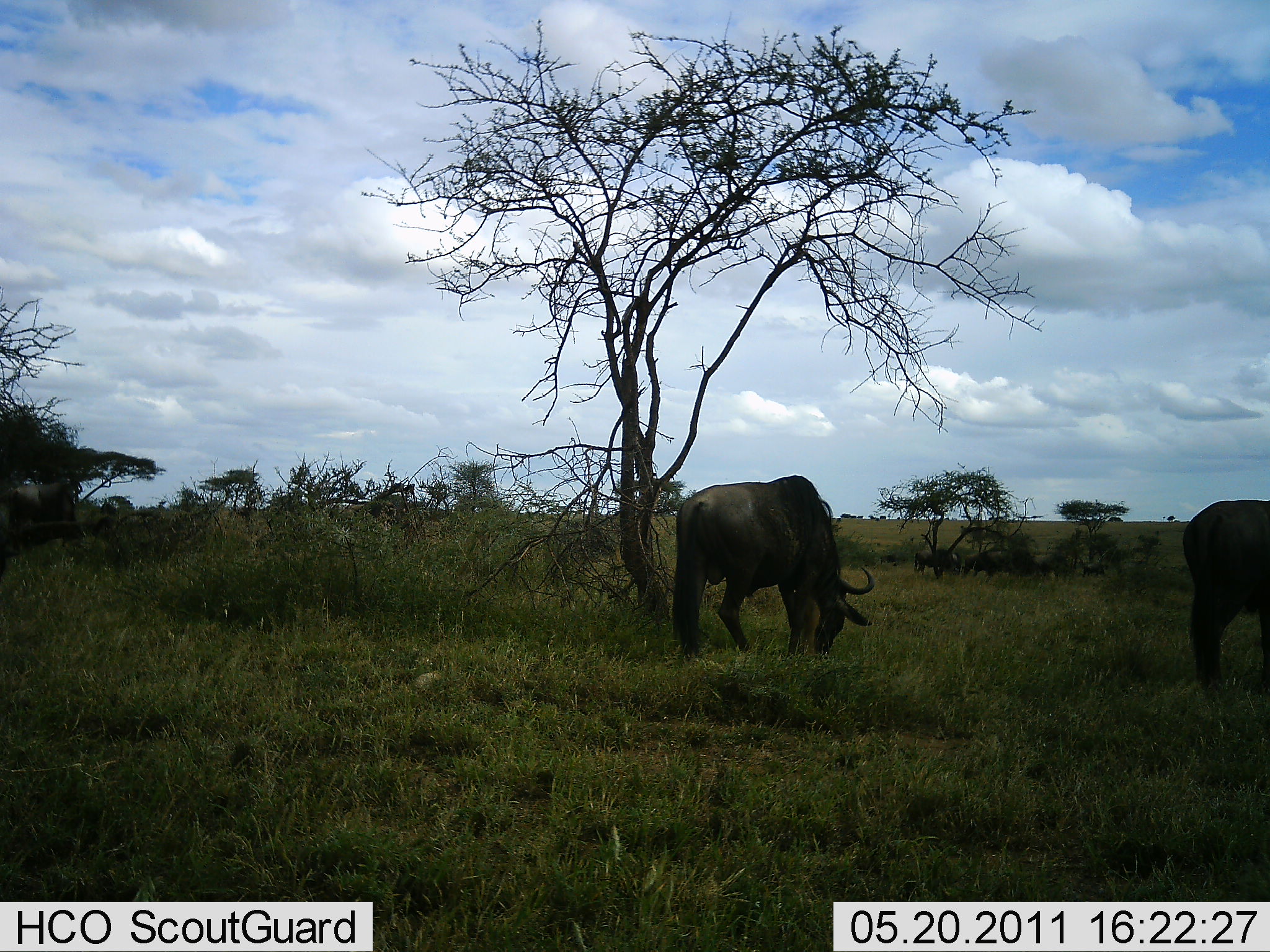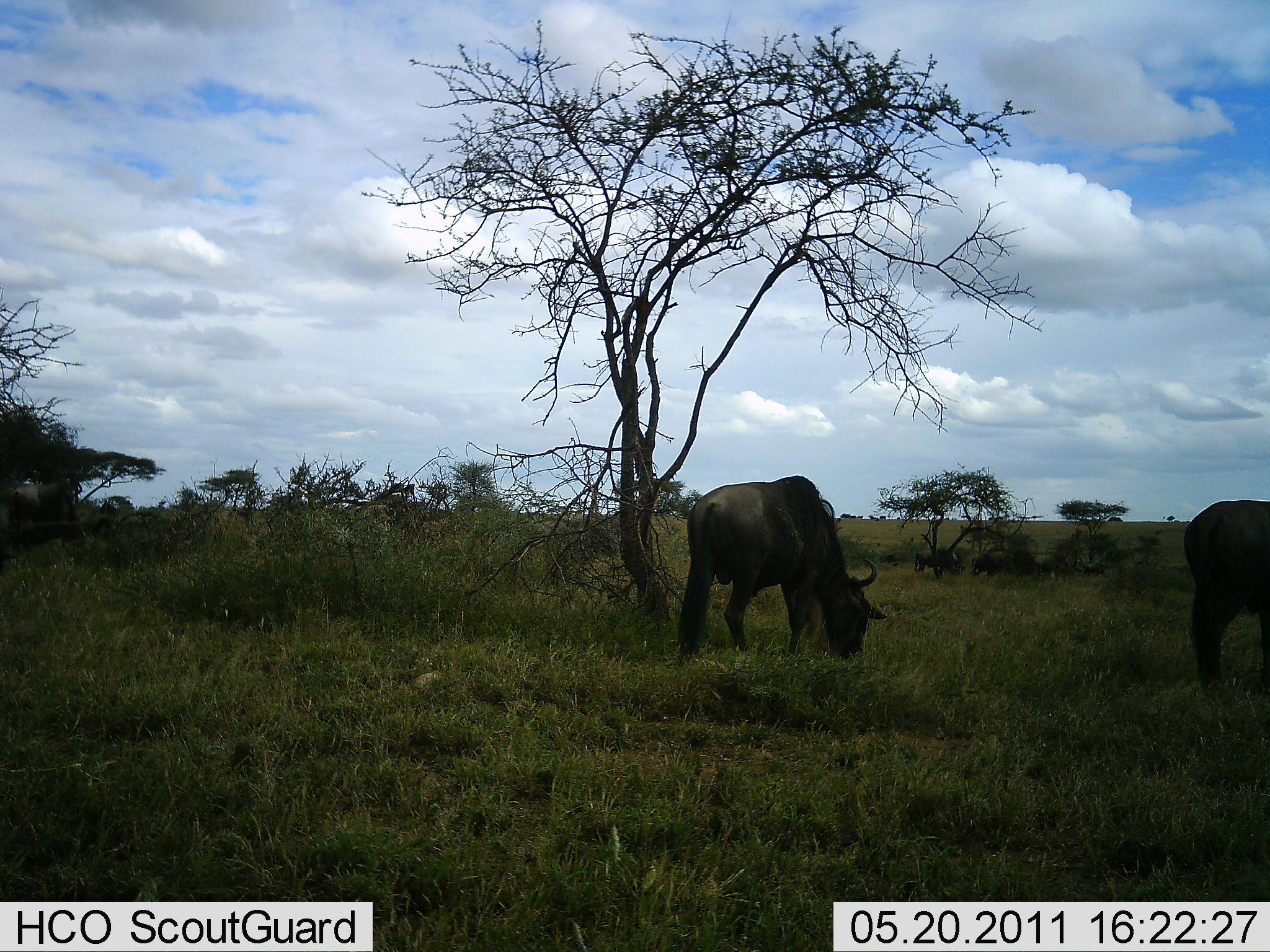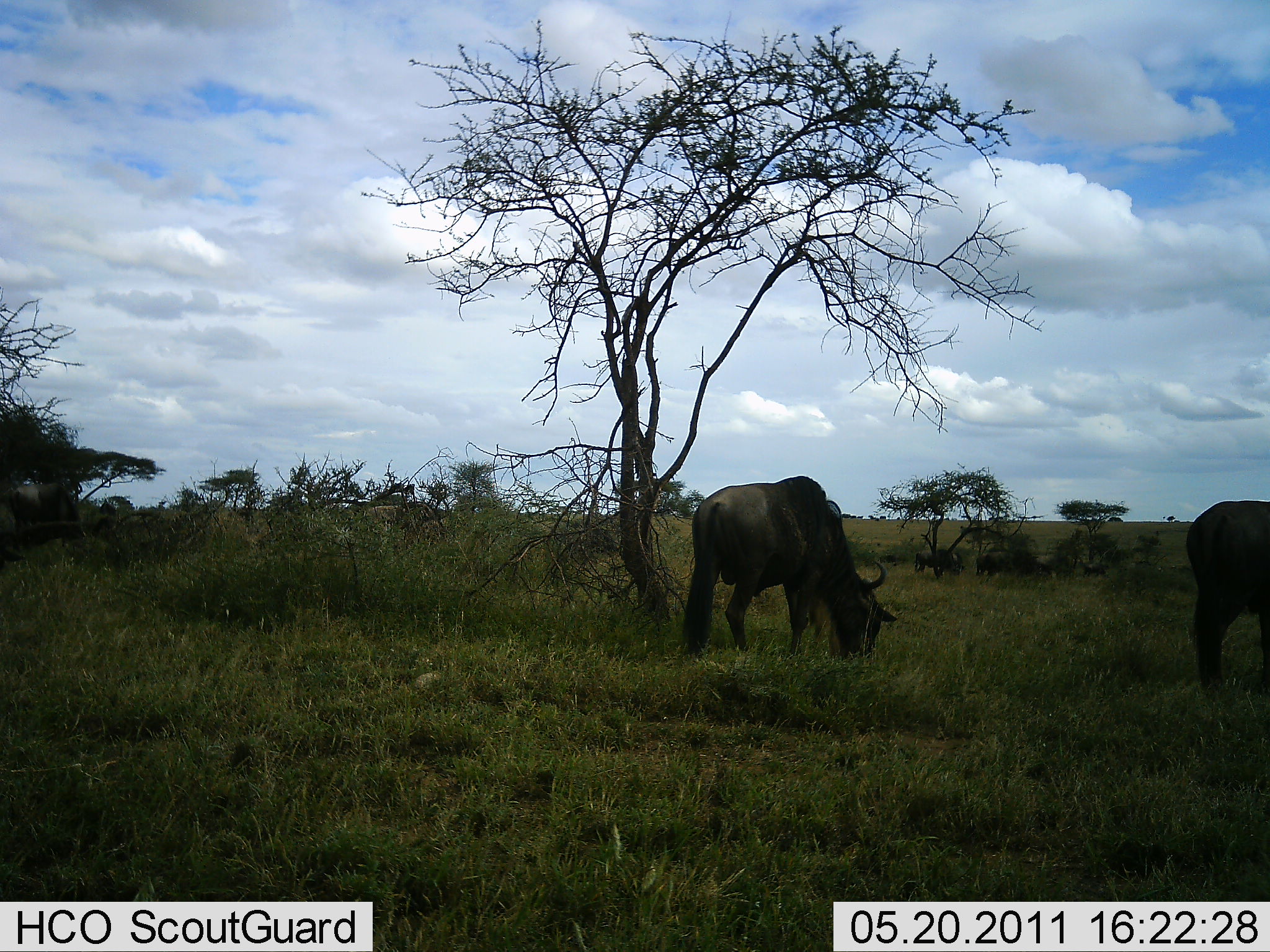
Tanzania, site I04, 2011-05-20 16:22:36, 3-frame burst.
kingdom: Animalia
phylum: Chordata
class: Mammalia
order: Artiodactyla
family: Bovidae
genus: Connochaetes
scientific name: Connochaetes taurinus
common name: blue wildebeest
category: wildebeest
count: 6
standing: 33%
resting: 8%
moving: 33%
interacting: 0%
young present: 0%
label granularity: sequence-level